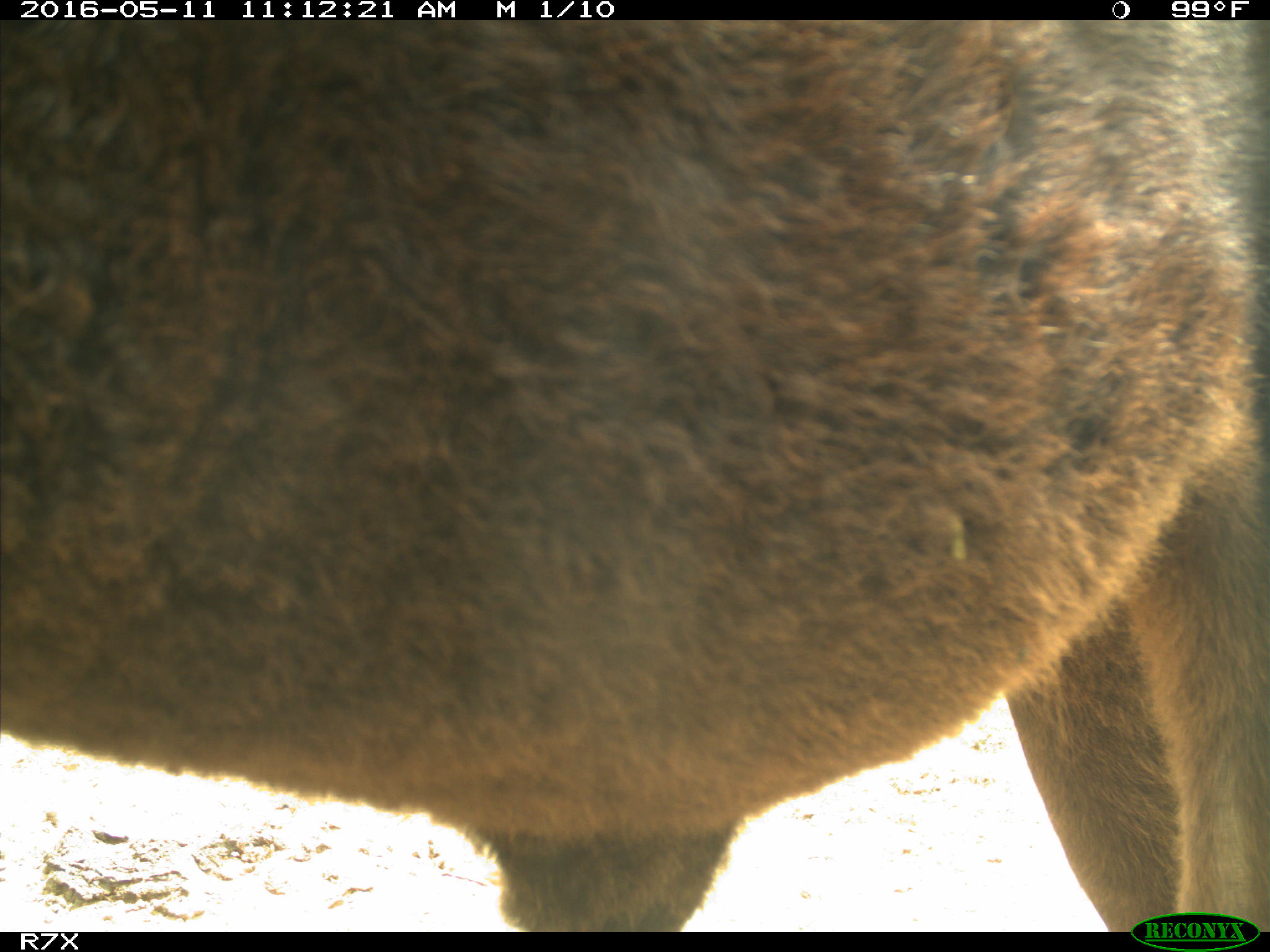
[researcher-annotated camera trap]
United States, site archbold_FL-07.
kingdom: Animalia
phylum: Chordata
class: Mammalia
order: Artiodactyla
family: Bovidae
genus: Bos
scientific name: Bos taurus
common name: domestic cow